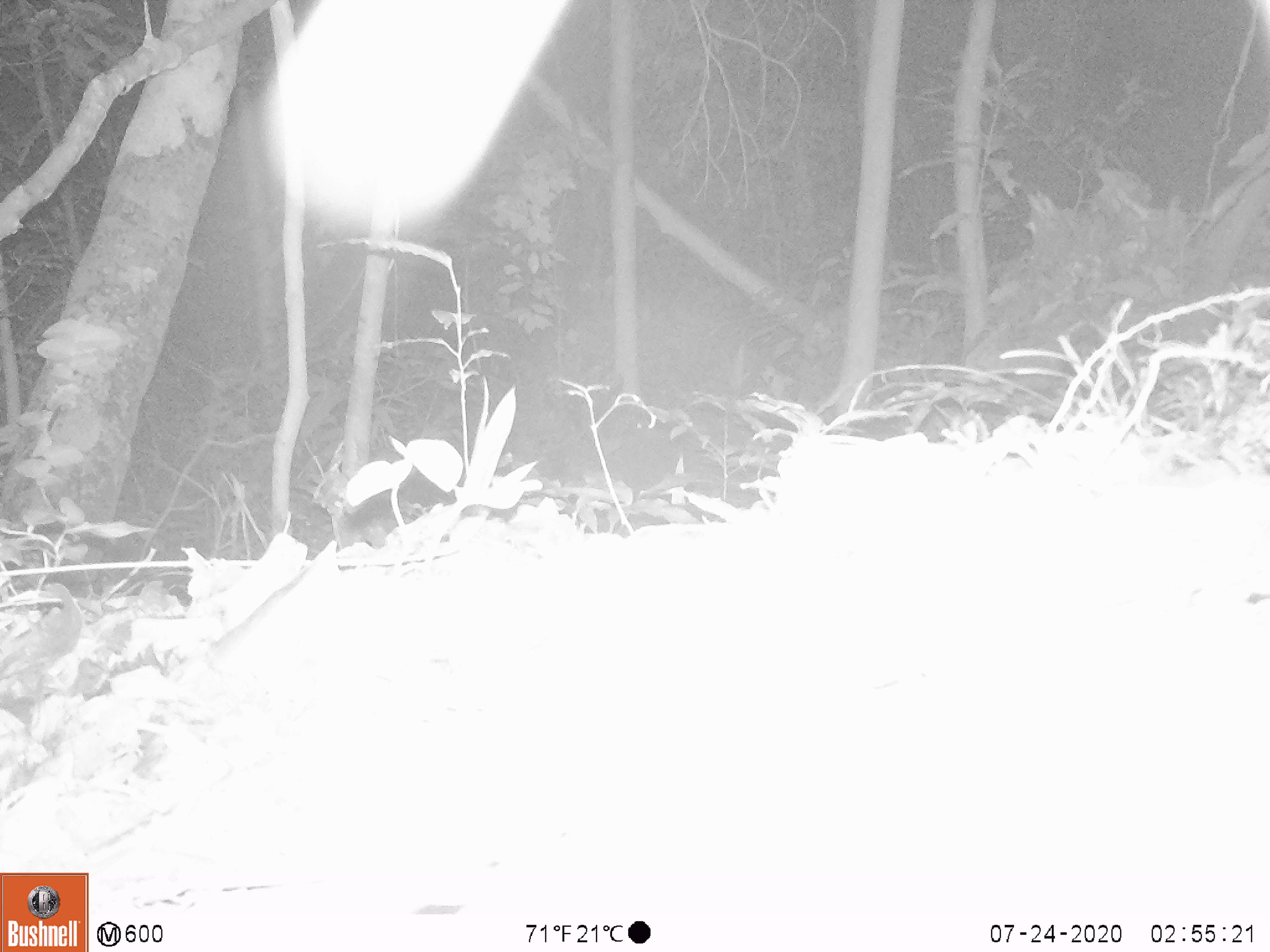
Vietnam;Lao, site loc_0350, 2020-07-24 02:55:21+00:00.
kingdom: Animalia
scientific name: Animalia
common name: animal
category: unidentified animal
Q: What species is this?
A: Unidentified animal (animal) (Animalia).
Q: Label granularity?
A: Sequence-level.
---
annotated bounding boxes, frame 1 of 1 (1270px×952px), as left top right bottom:
unidentified animal: 266 0 569 230